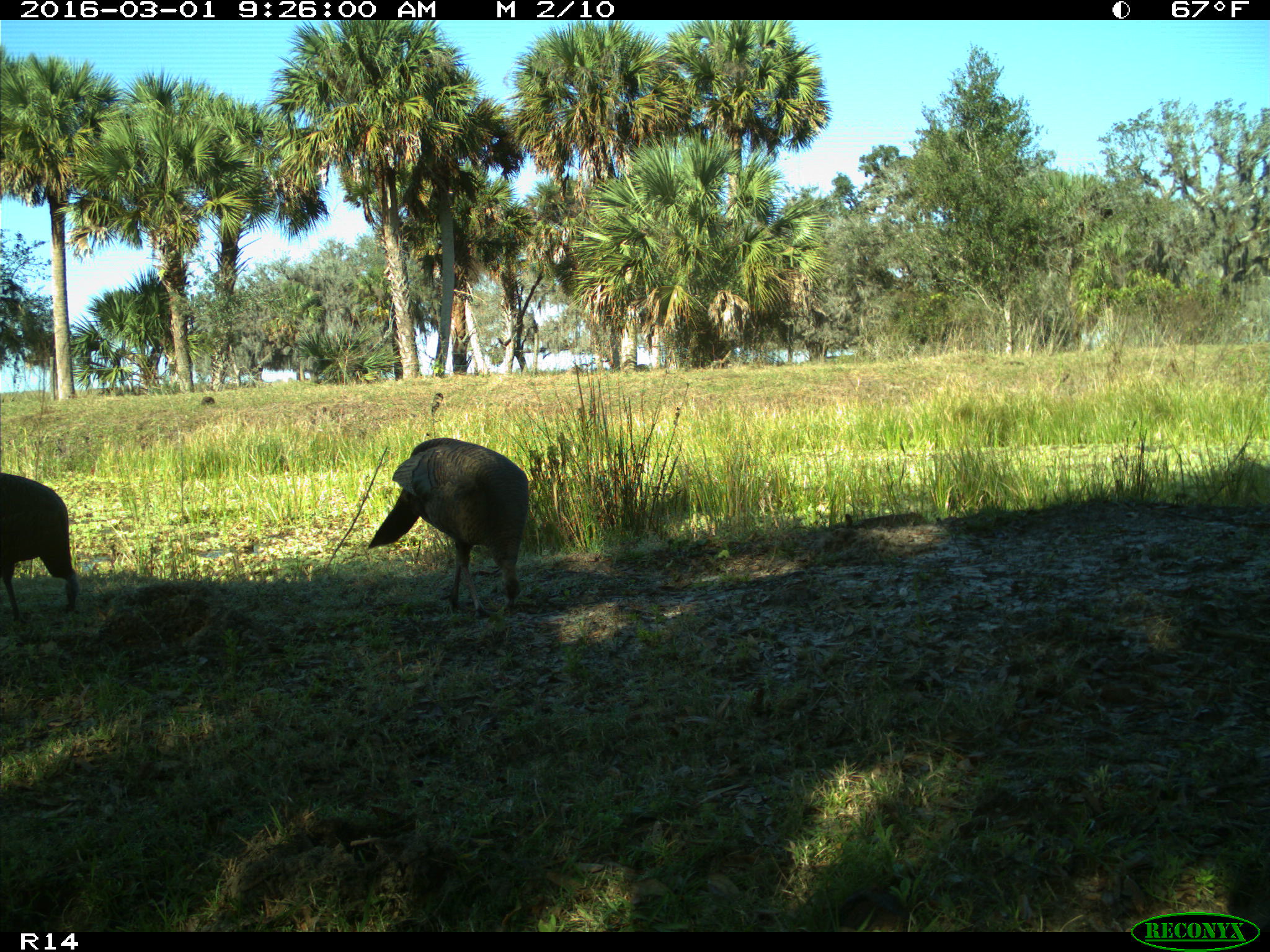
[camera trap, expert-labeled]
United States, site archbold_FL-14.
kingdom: Animalia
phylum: Chordata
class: Aves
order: Galliformes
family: Phasianidae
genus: Meleagris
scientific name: Meleagris gallopavo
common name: wild turkey